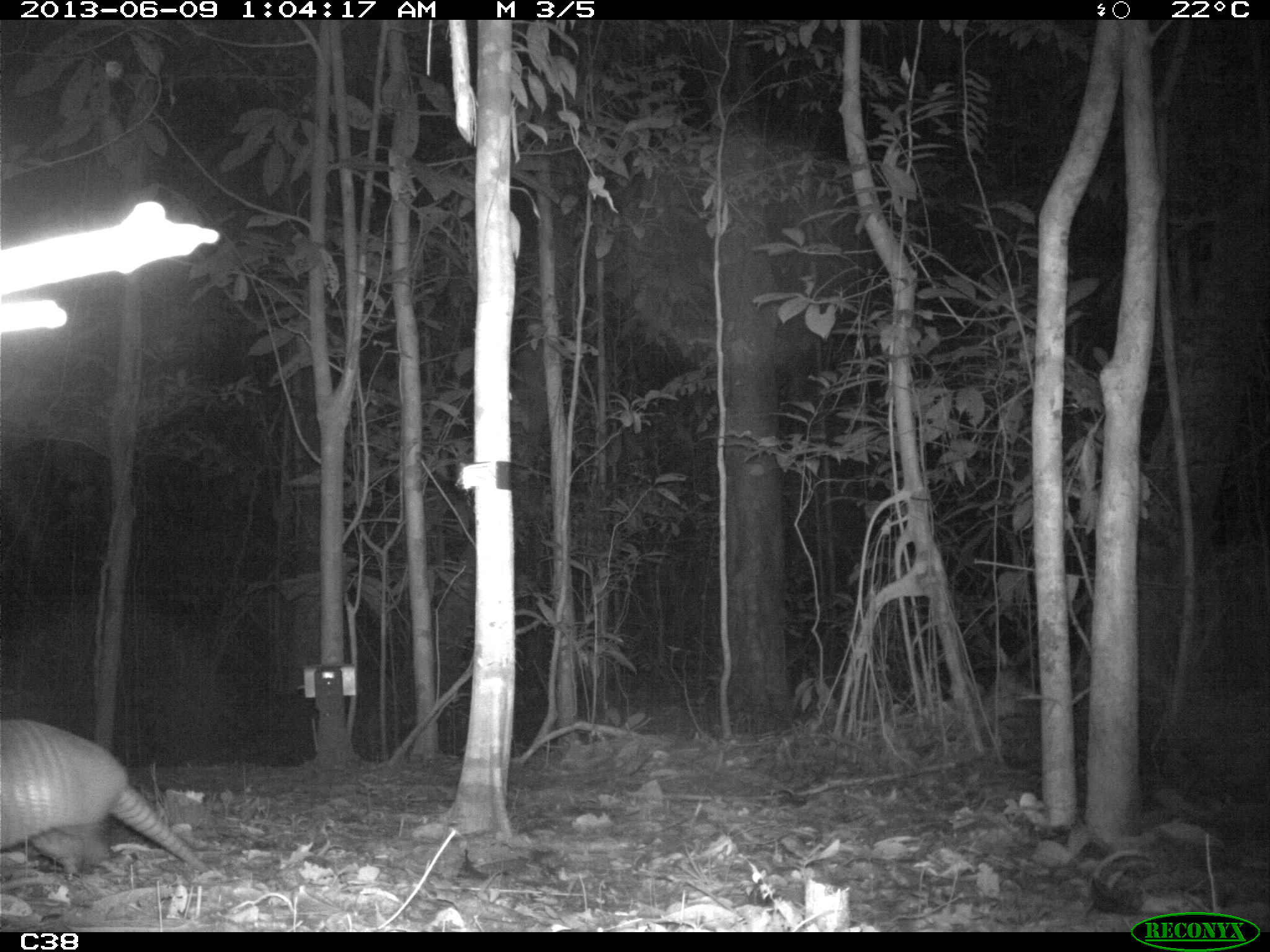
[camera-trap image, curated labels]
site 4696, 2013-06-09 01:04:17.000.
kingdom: Animalia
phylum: Chordata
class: Mammalia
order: Cingulata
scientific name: Cingulata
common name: armadillo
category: unknown armadillo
Unknown armadillo (armadillo) (Cingulata), count 1, age adult, sex female.